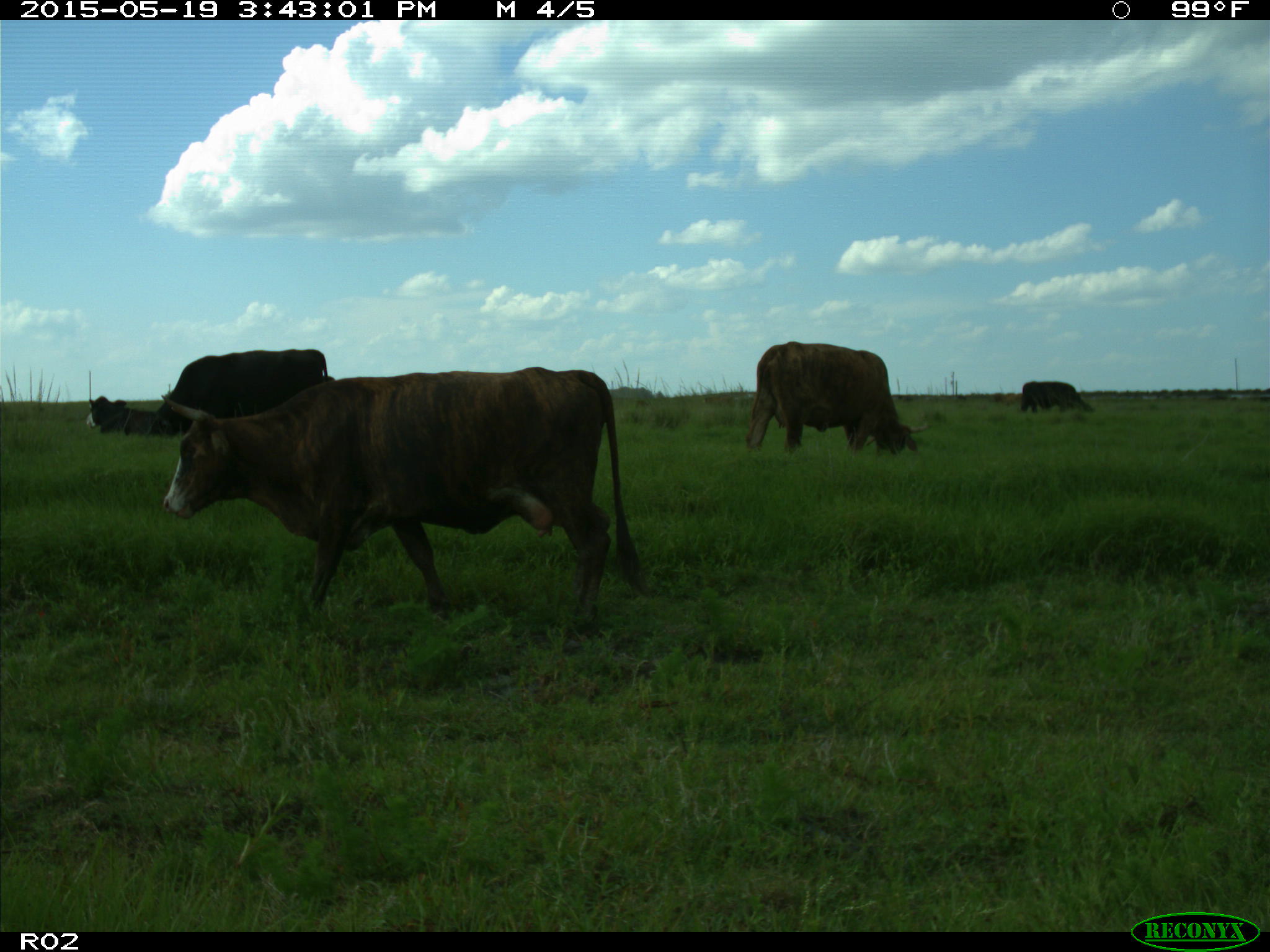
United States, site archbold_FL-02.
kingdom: Animalia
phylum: Chordata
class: Mammalia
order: Artiodactyla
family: Bovidae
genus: Bos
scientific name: Bos taurus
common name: domestic cow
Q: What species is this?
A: Bos taurus (domestic cow).